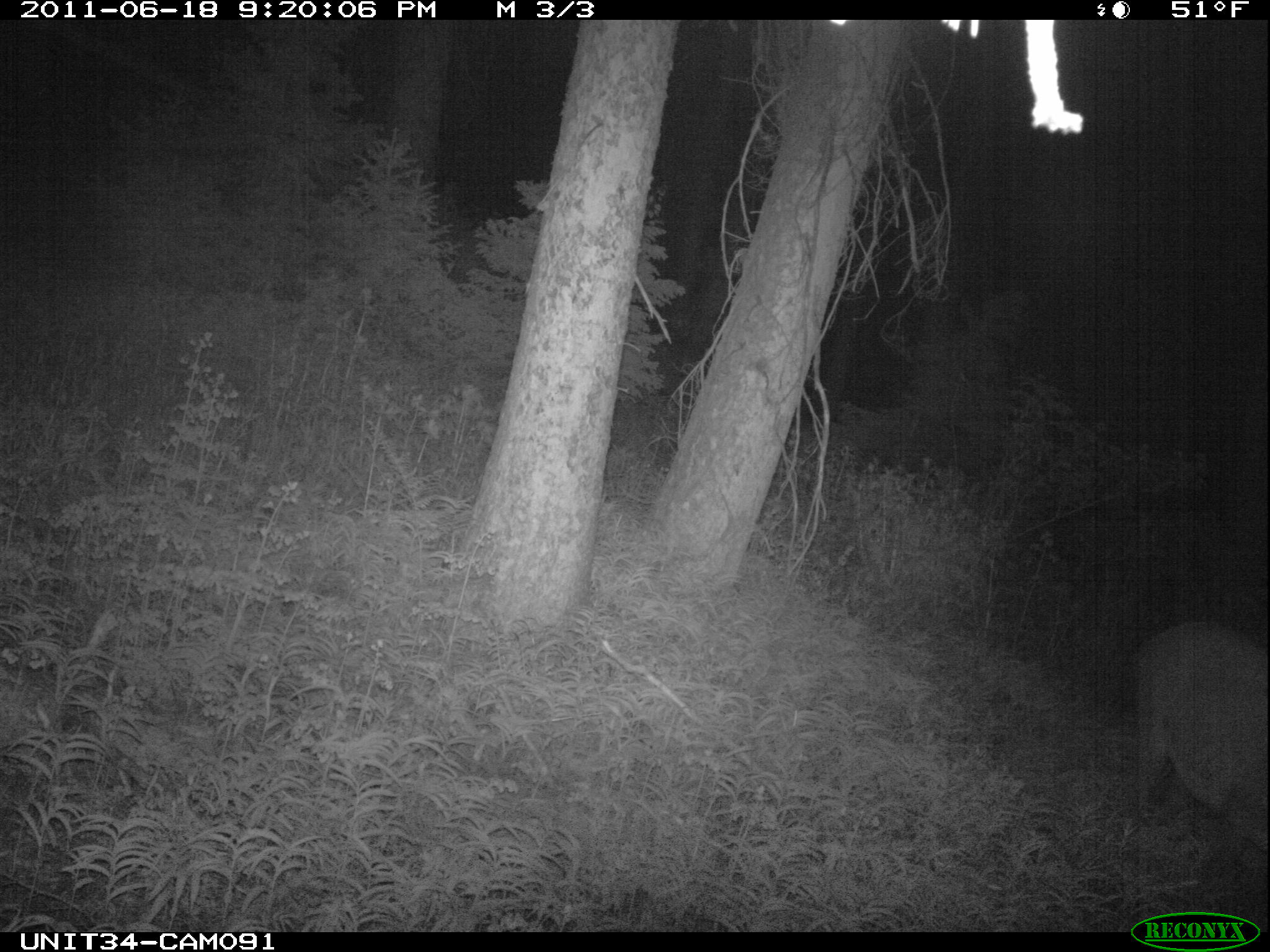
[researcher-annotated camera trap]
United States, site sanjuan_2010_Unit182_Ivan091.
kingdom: Animalia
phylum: Chordata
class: Mammalia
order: Artiodactyla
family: Cervidae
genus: Cervus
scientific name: Cervus elaphus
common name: red deer